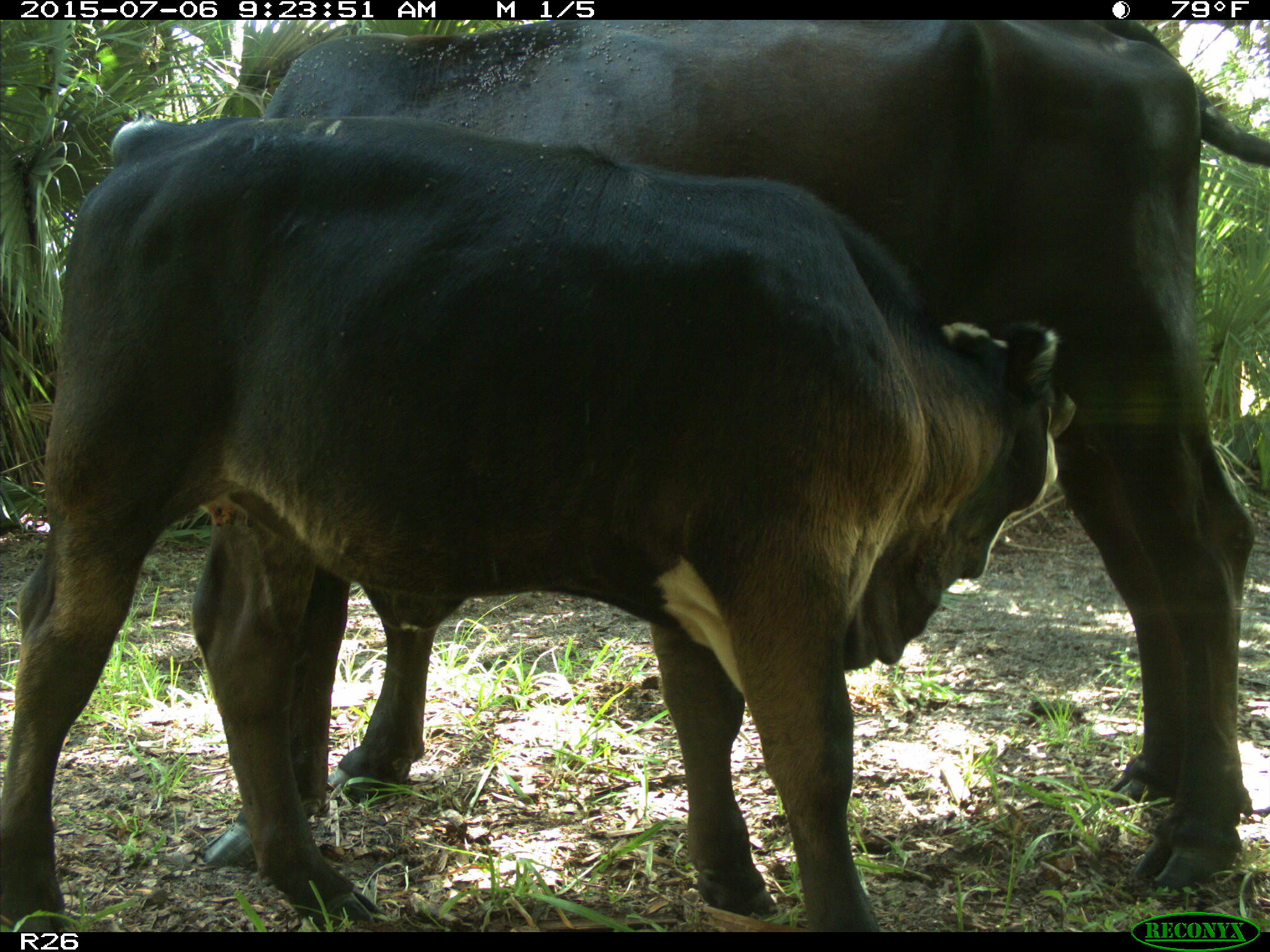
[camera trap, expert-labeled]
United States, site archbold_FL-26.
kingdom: Animalia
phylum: Chordata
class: Mammalia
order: Artiodactyla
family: Bovidae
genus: Bos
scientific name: Bos taurus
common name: domestic cow